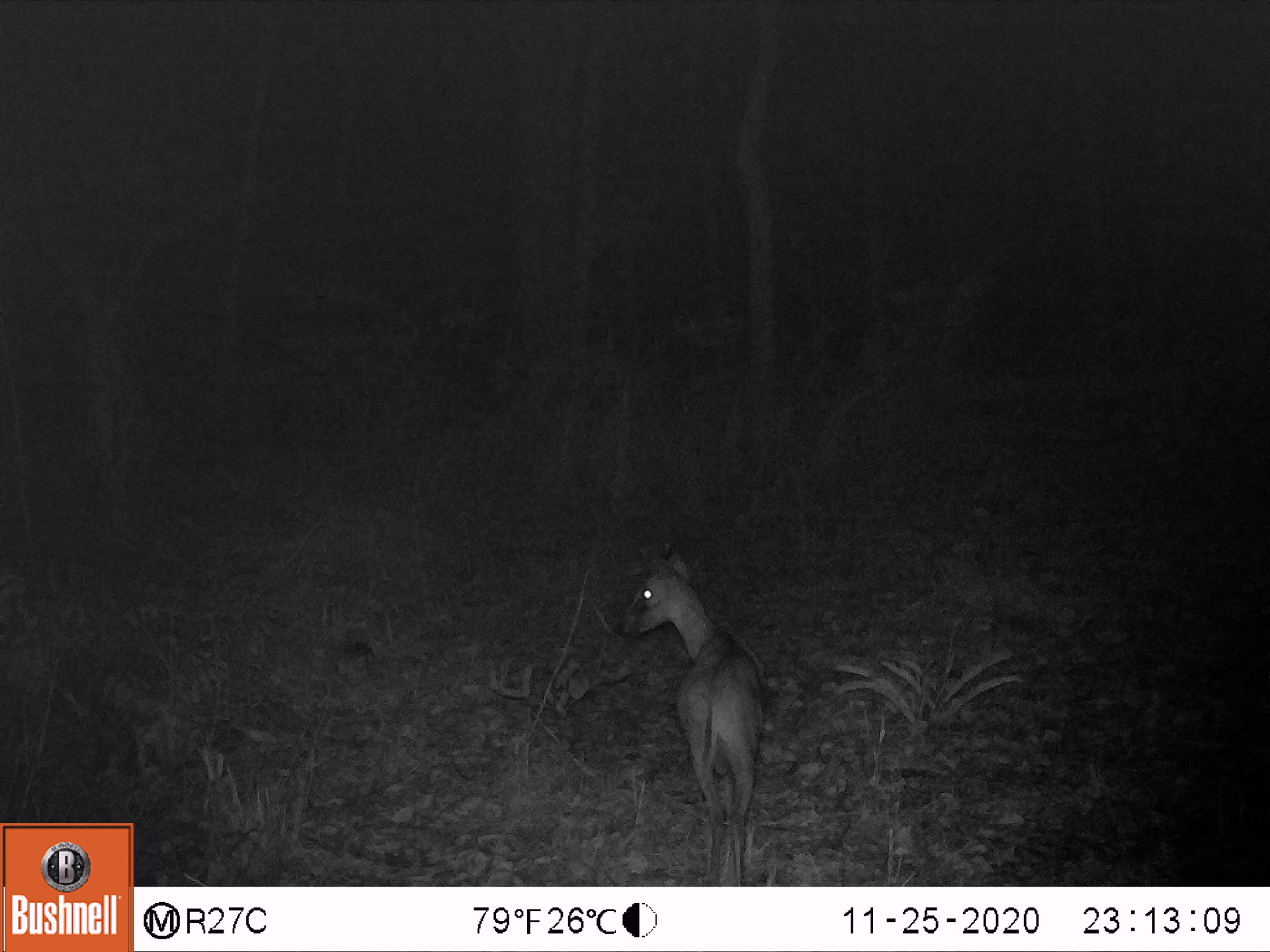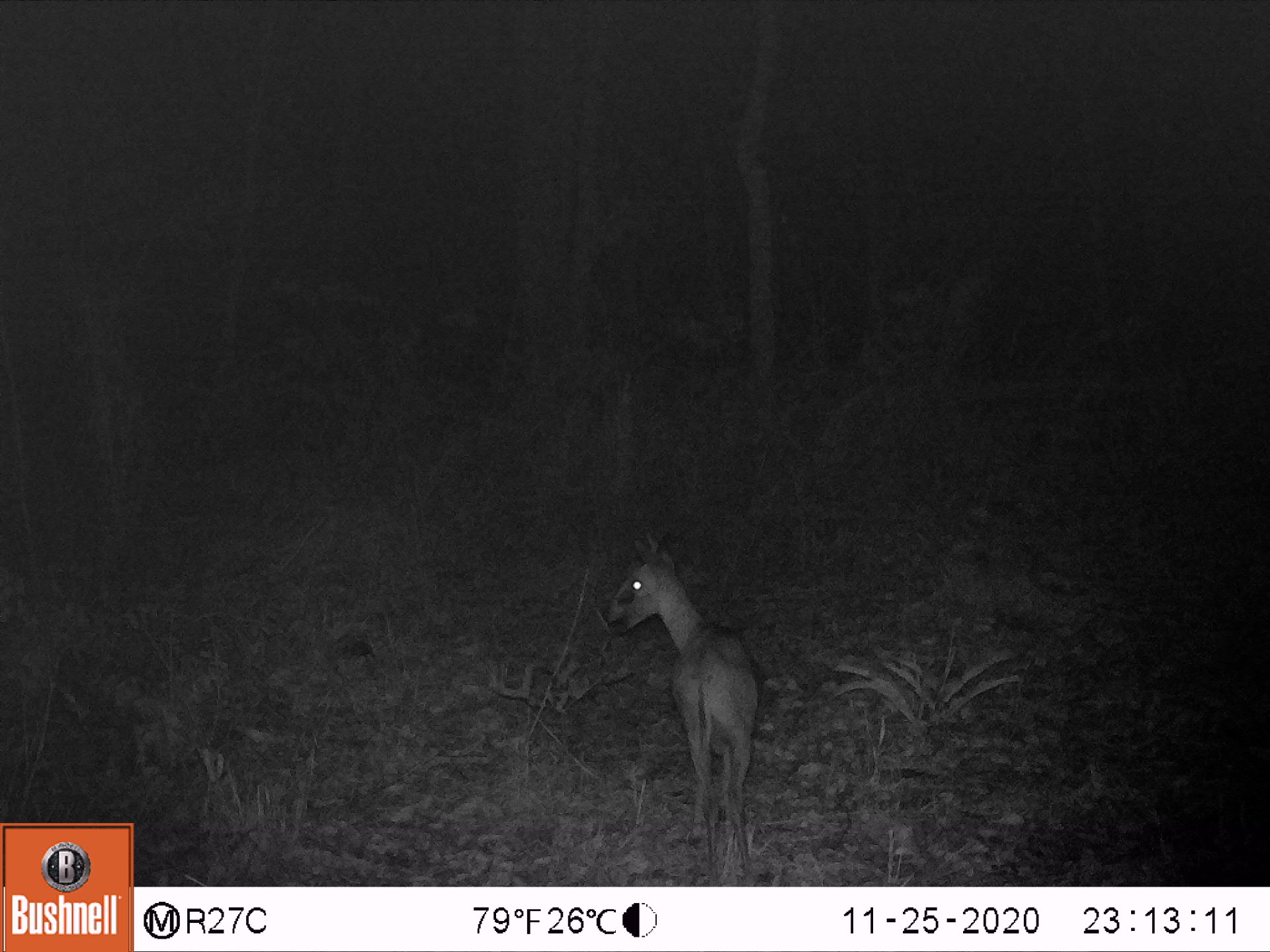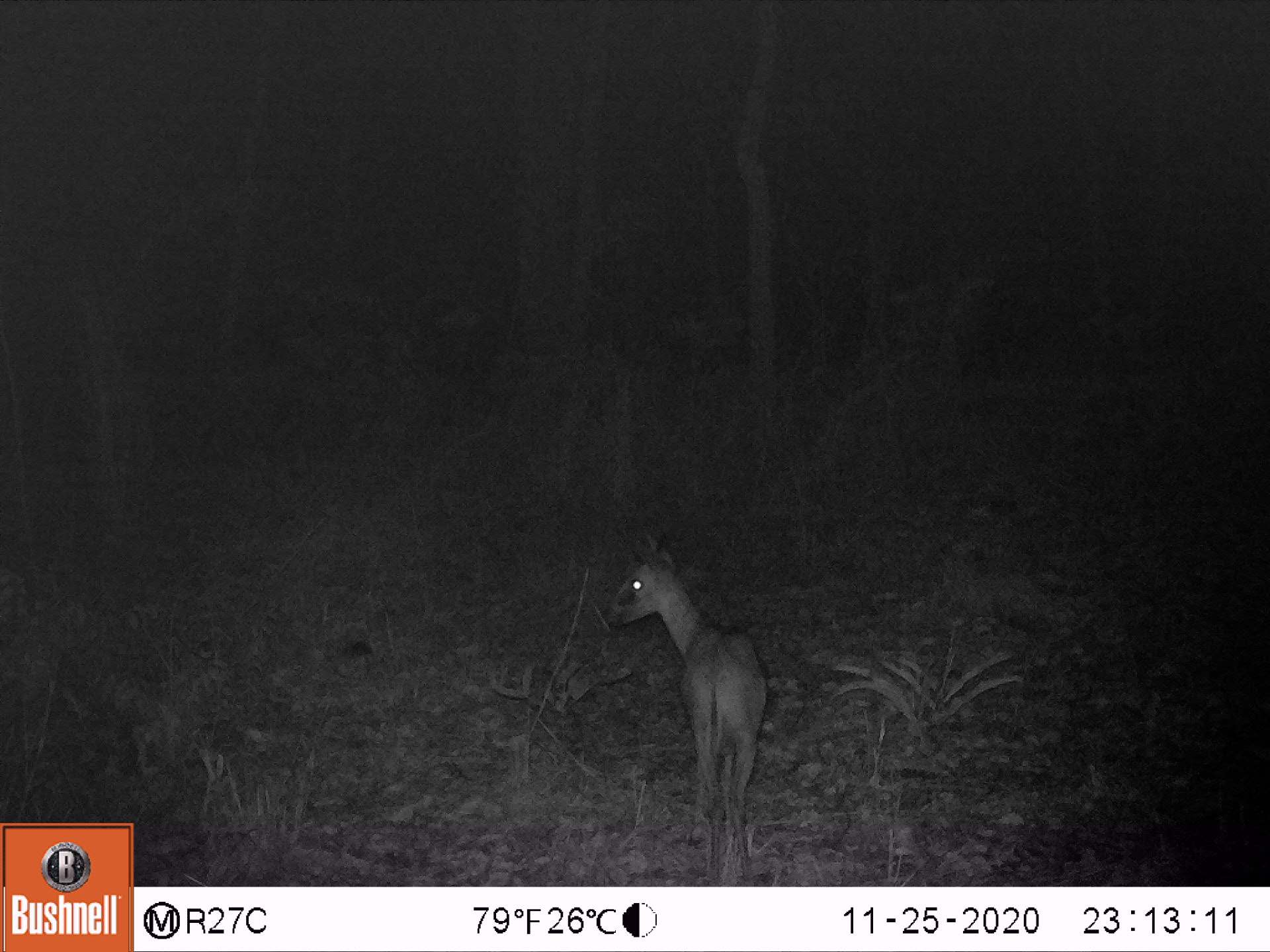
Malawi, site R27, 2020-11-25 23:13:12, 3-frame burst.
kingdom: Animalia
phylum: Chordata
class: Mammalia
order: Artiodactyla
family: Bovidae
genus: Sylvicapra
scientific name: Sylvicapra grimmia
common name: common duiker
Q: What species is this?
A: Common duiker (Sylvicapra grimmia).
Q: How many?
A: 1.